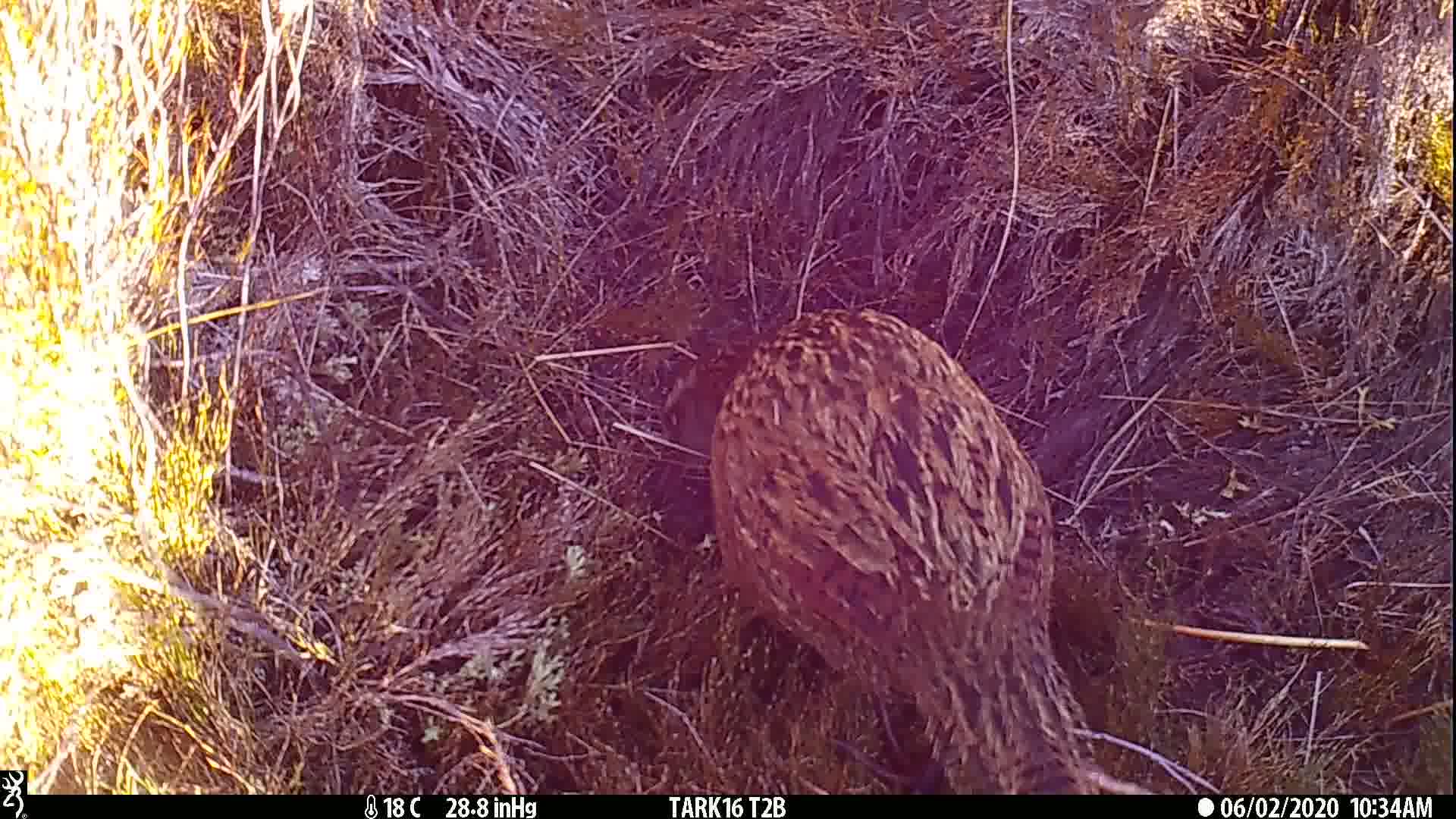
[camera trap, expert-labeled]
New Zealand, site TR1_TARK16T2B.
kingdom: Animalia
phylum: Chordata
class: Aves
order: Gruiformes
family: Rallidae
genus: Gallirallus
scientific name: Gallirallus australis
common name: weka